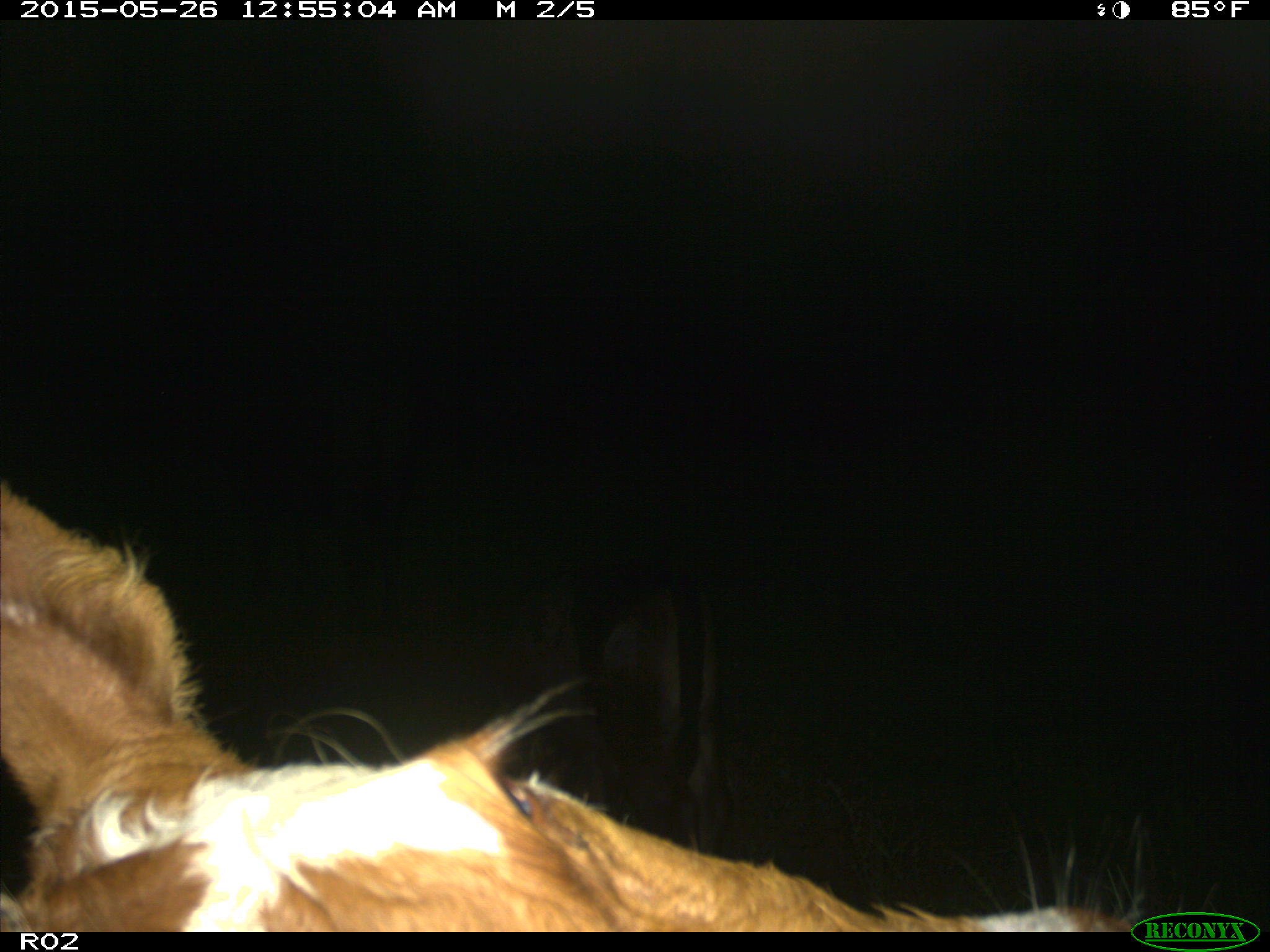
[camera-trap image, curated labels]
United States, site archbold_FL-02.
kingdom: Animalia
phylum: Chordata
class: Mammalia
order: Artiodactyla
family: Bovidae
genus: Bos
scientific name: Bos taurus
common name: domestic cow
Bos taurus (domestic cow).